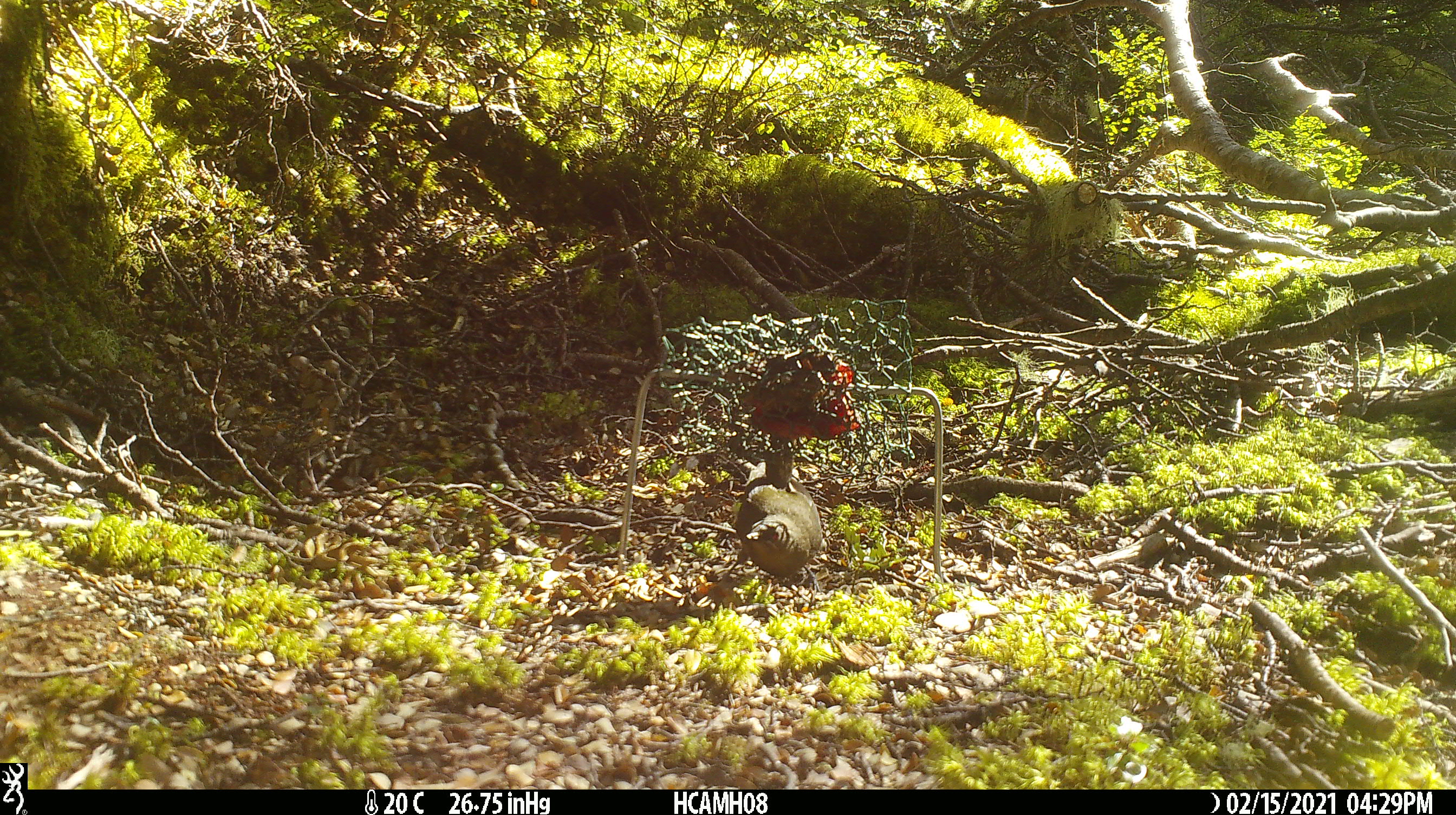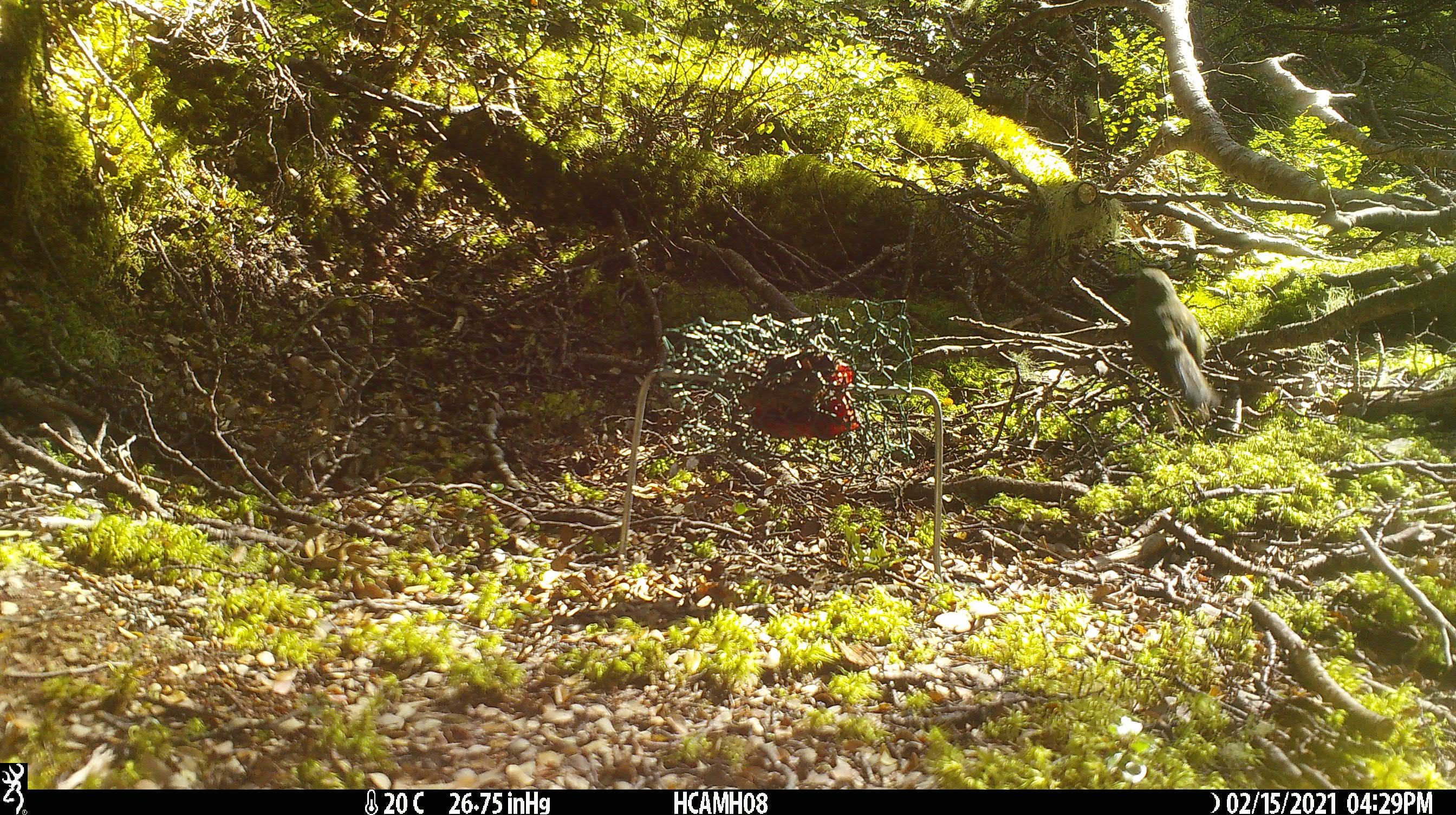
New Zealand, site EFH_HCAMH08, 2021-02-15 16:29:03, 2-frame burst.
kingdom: Animalia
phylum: Chordata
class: Aves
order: Passeriformes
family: Meliphagidae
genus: Anthornis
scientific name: Anthornis melanura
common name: new zealand bellbird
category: bellbird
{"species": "bellbird (new zealand bellbird) (Anthornis melanura)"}